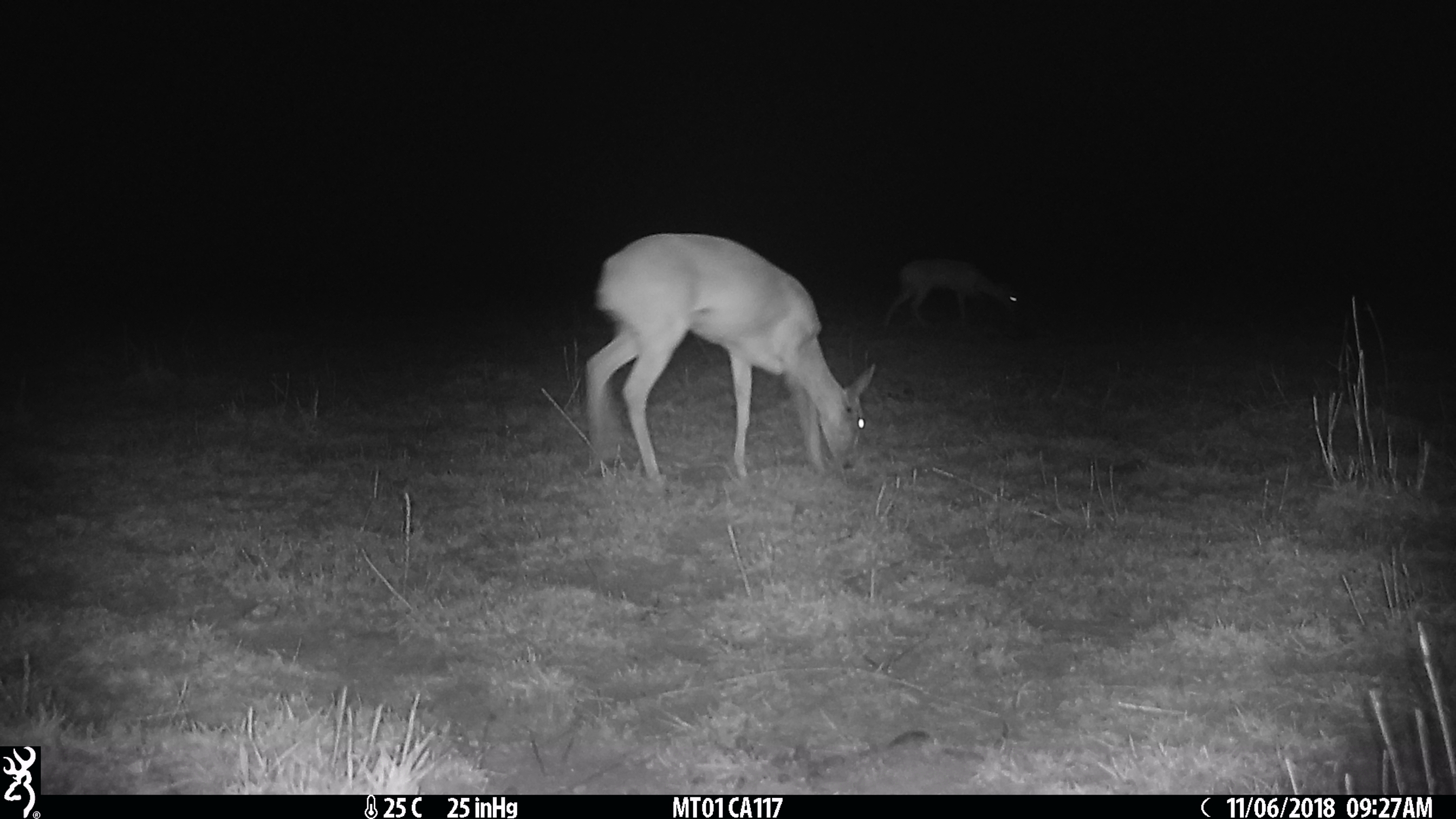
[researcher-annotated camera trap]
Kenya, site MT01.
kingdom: Animalia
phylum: Chordata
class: Mammalia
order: Artiodactyla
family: Bovidae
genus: Ourebia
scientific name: Ourebia ourebi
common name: oribi